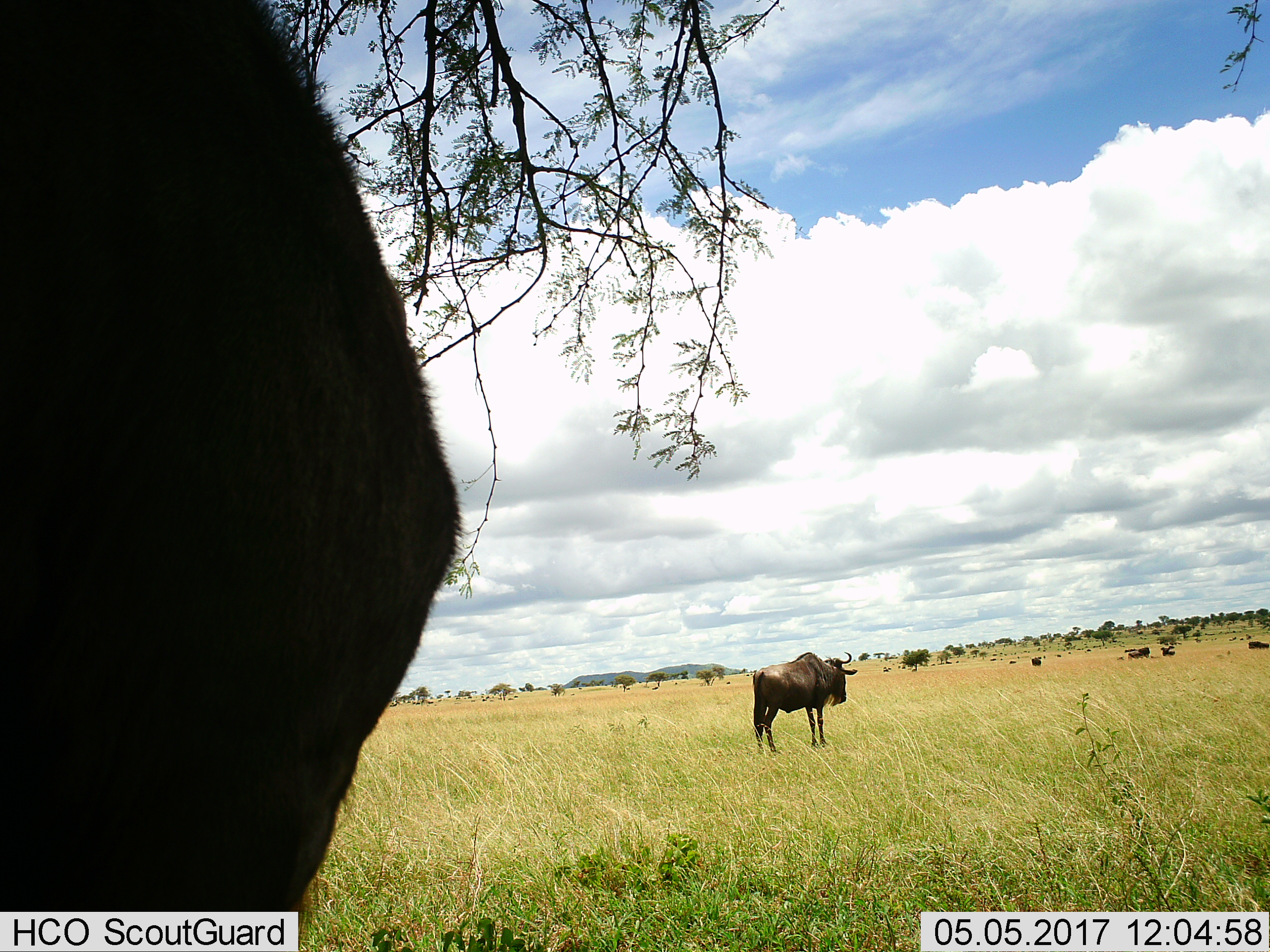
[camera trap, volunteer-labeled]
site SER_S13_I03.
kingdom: Animalia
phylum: Chordata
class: Mammalia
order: Artiodactyla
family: Bovidae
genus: Connochaetes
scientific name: Connochaetes taurinus taurinus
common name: blue wildebeest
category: wildebeestblue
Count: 2.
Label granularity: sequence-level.